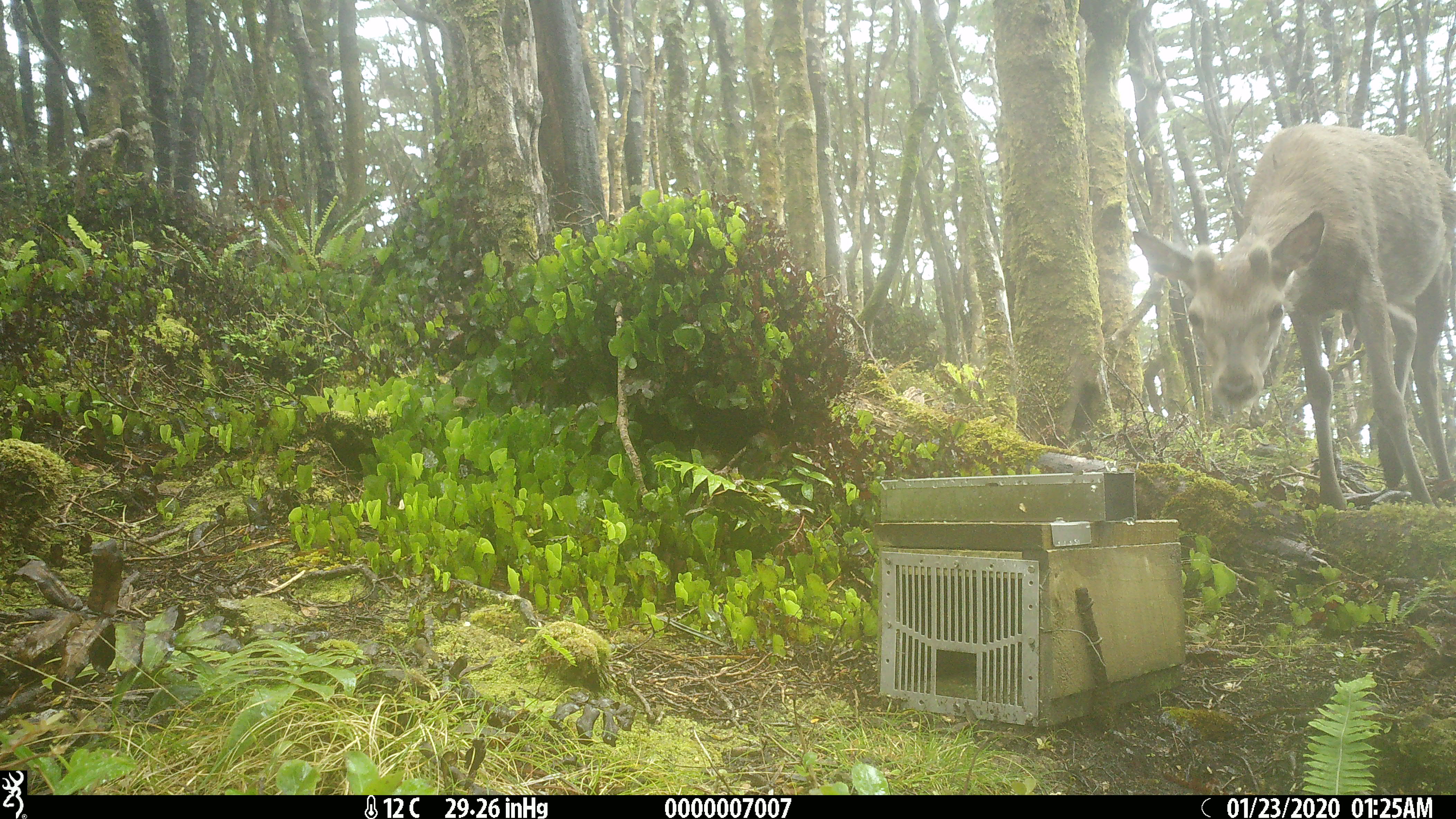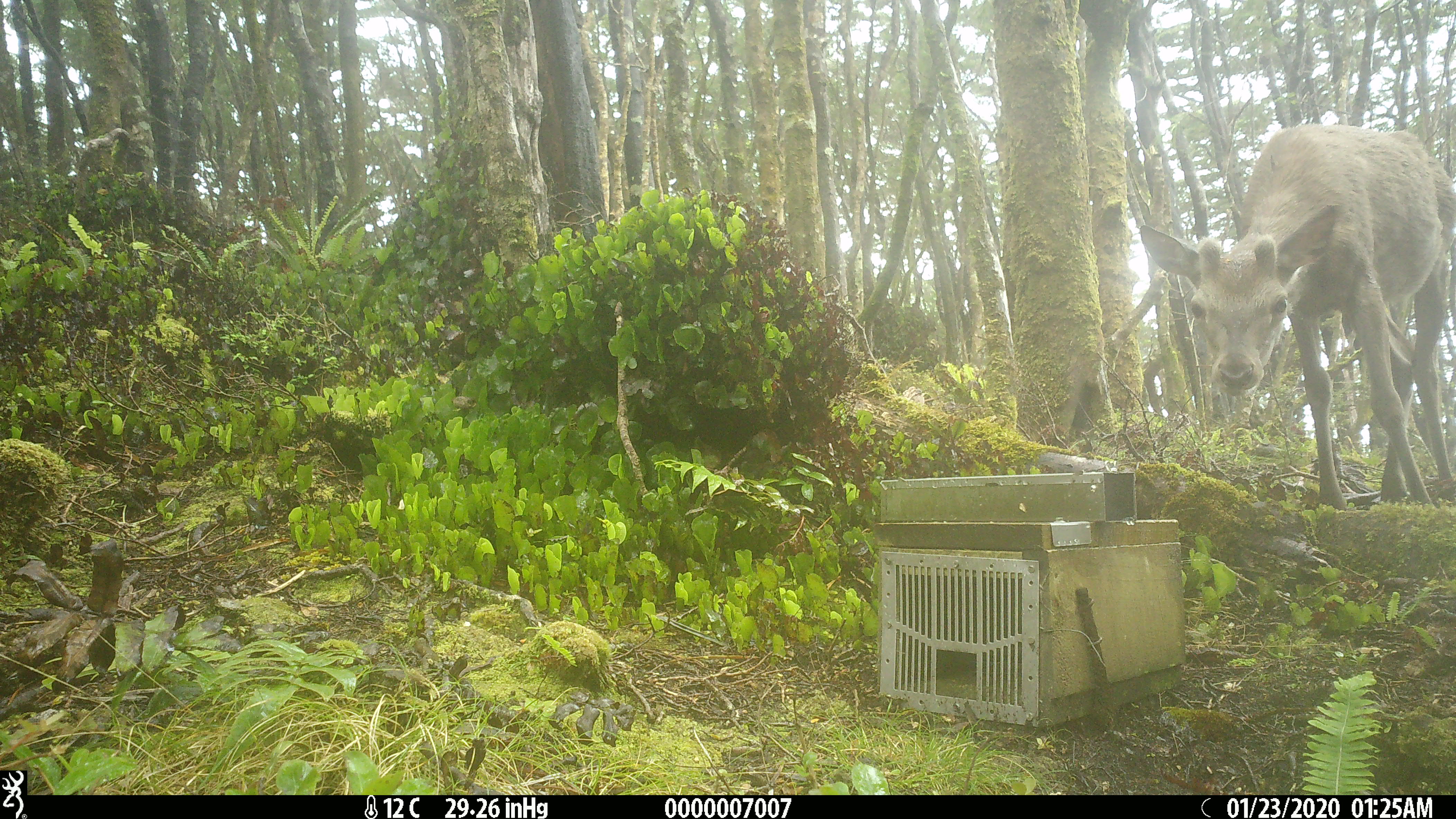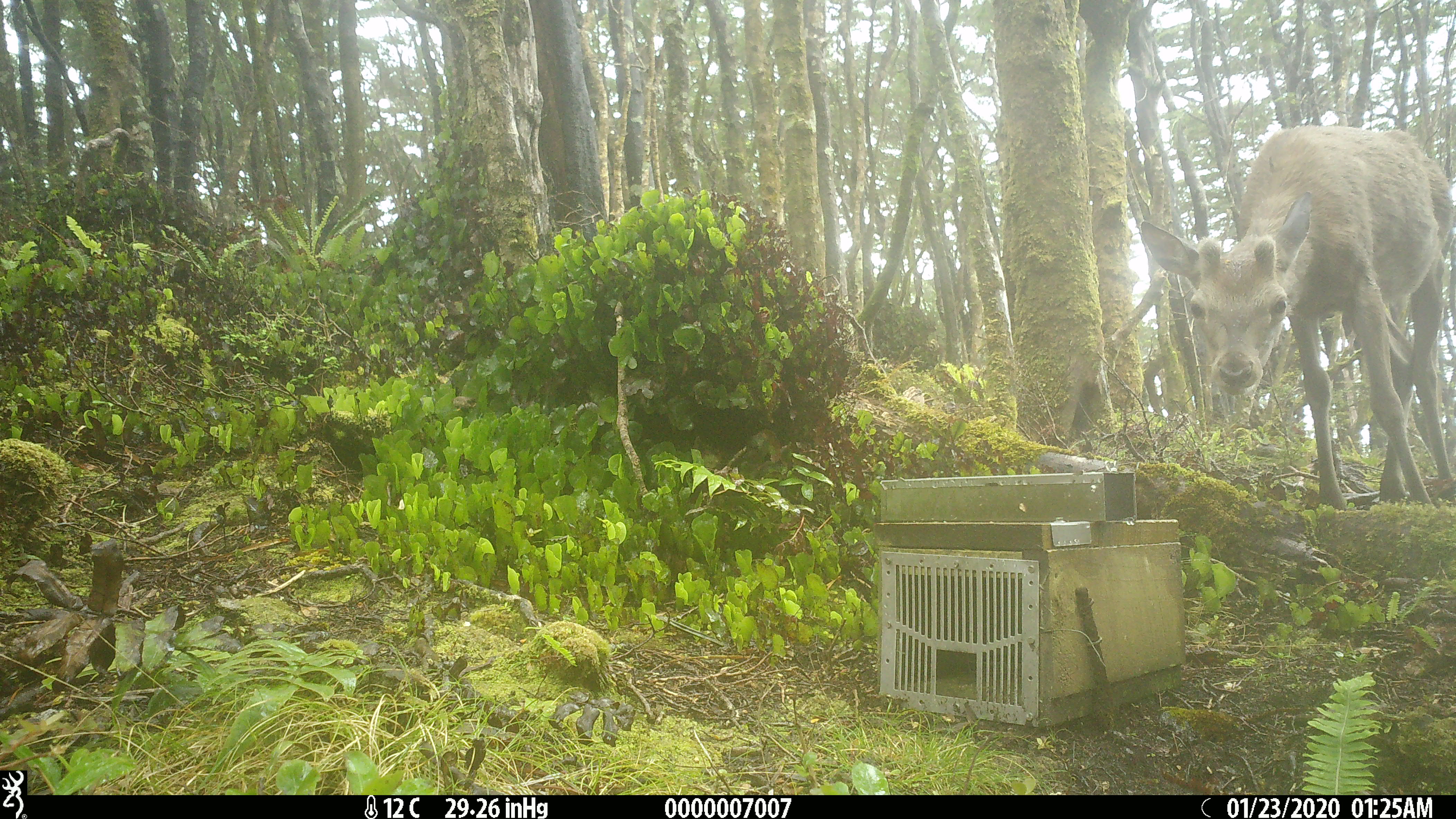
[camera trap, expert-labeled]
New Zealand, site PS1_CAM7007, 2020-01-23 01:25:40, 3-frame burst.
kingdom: Animalia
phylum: Chordata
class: Mammalia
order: Artiodactyla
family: Cervidae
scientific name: Cervidae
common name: deer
Deer (Cervidae).